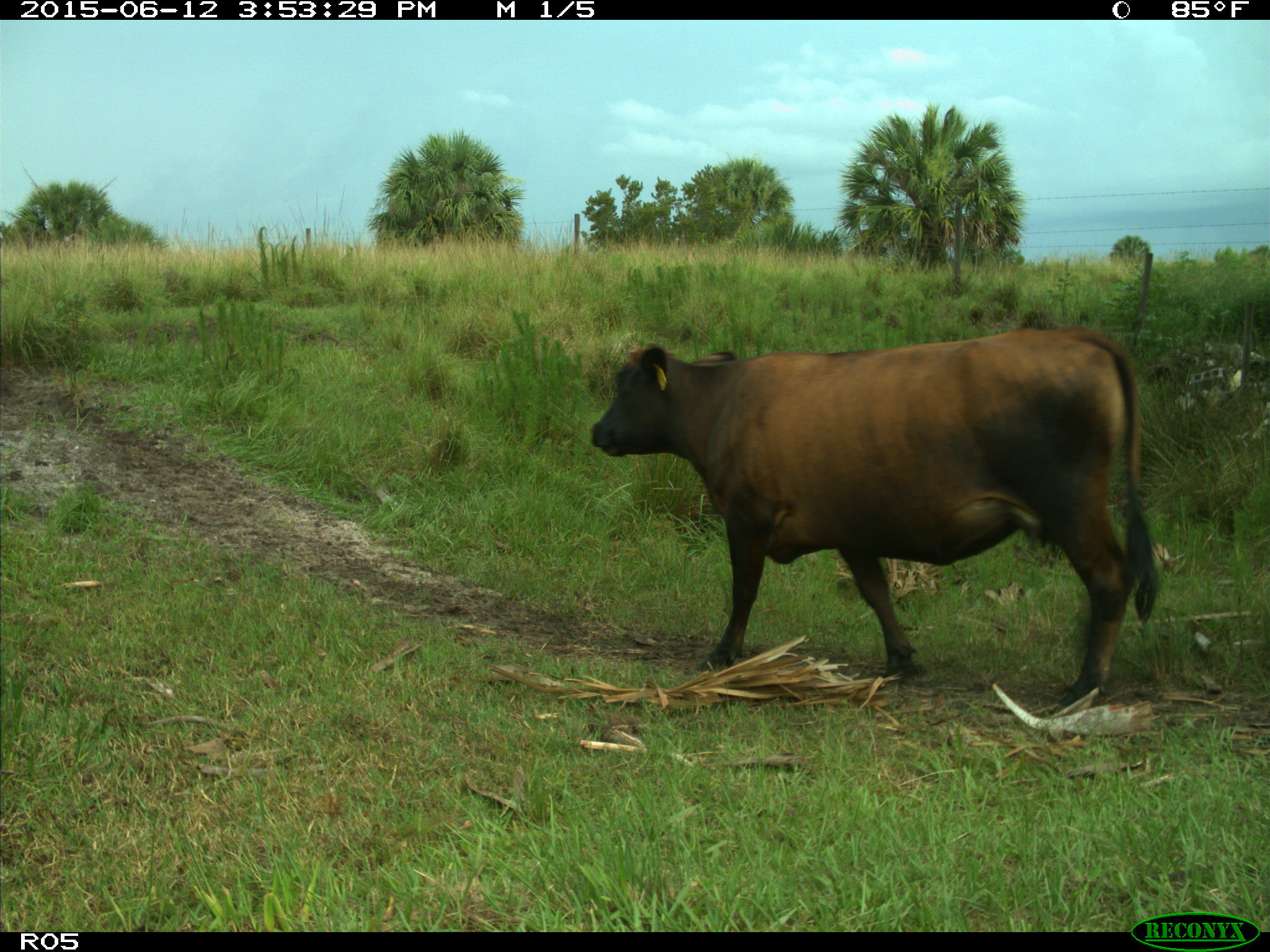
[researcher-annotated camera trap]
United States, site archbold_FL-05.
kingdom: Animalia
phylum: Chordata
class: Mammalia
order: Artiodactyla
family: Bovidae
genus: Bos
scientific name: Bos taurus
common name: domestic cow